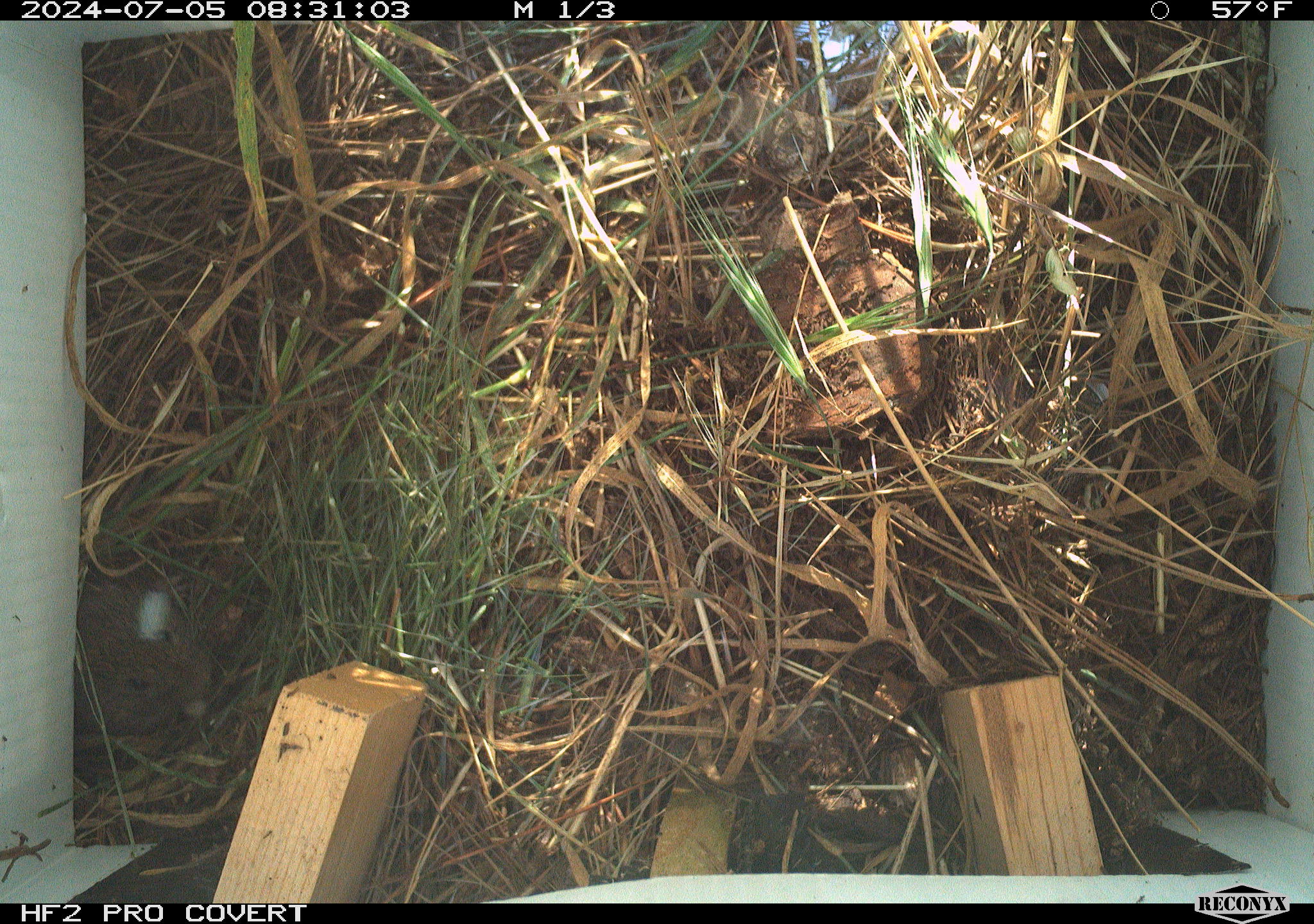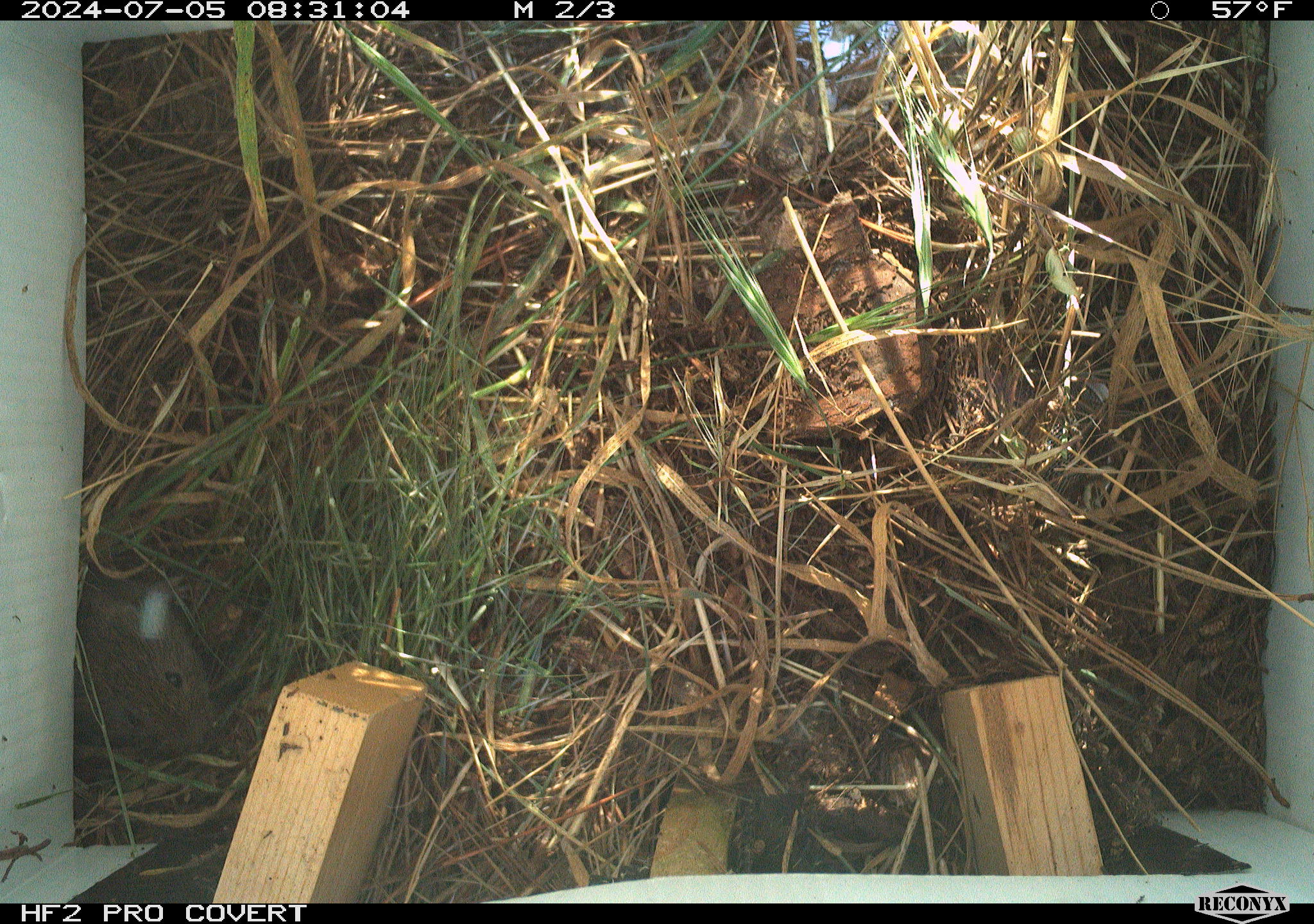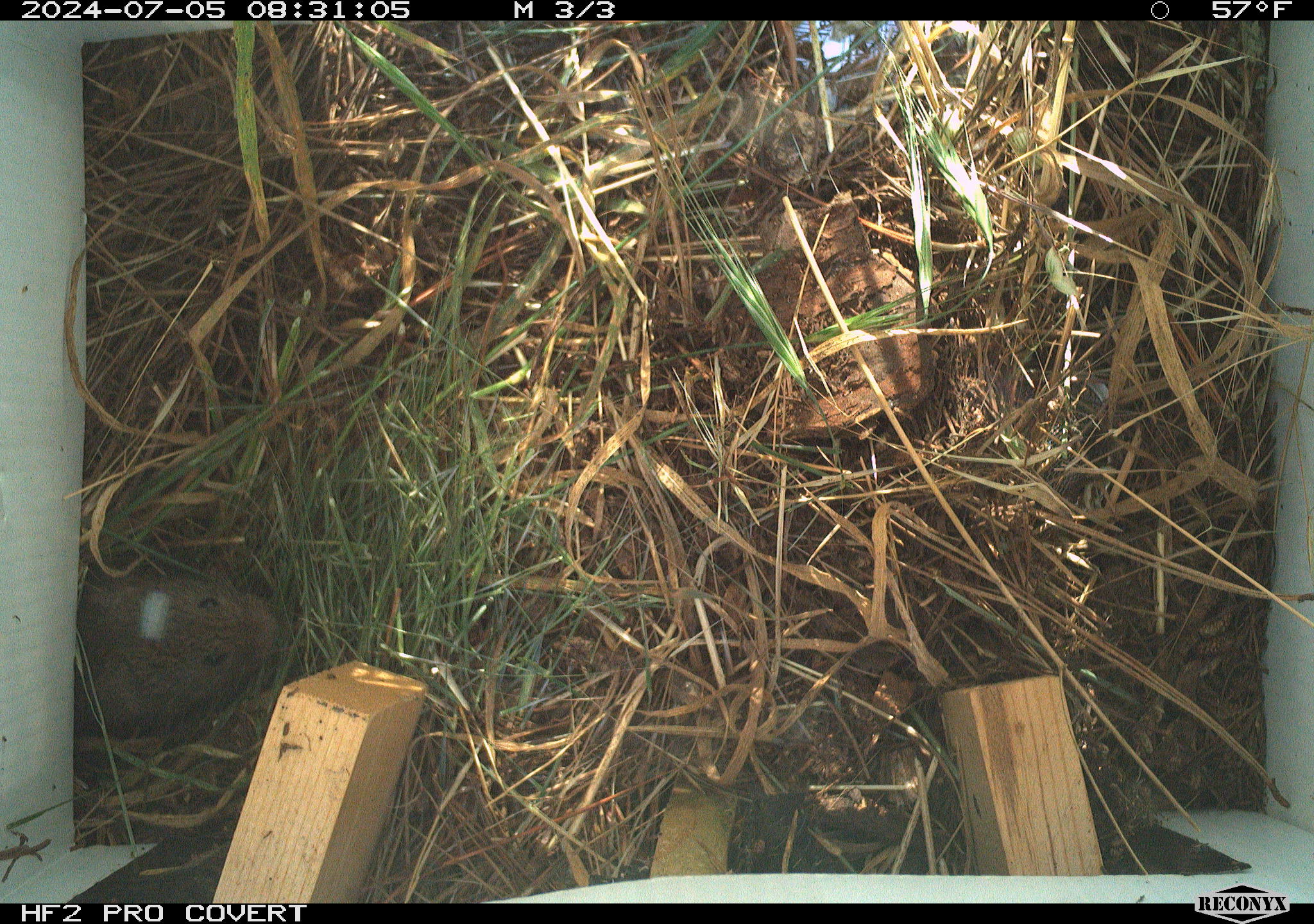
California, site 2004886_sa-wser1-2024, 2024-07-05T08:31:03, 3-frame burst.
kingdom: Animalia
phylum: Chordata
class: Mammalia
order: Rodentia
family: Cricetidae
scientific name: Arvicolinae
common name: voles, lemmings, and muskrats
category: arvicolinae subfamily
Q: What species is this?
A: Arvicolinae subfamily (voles, lemmings, and muskrats) (Arvicolinae).